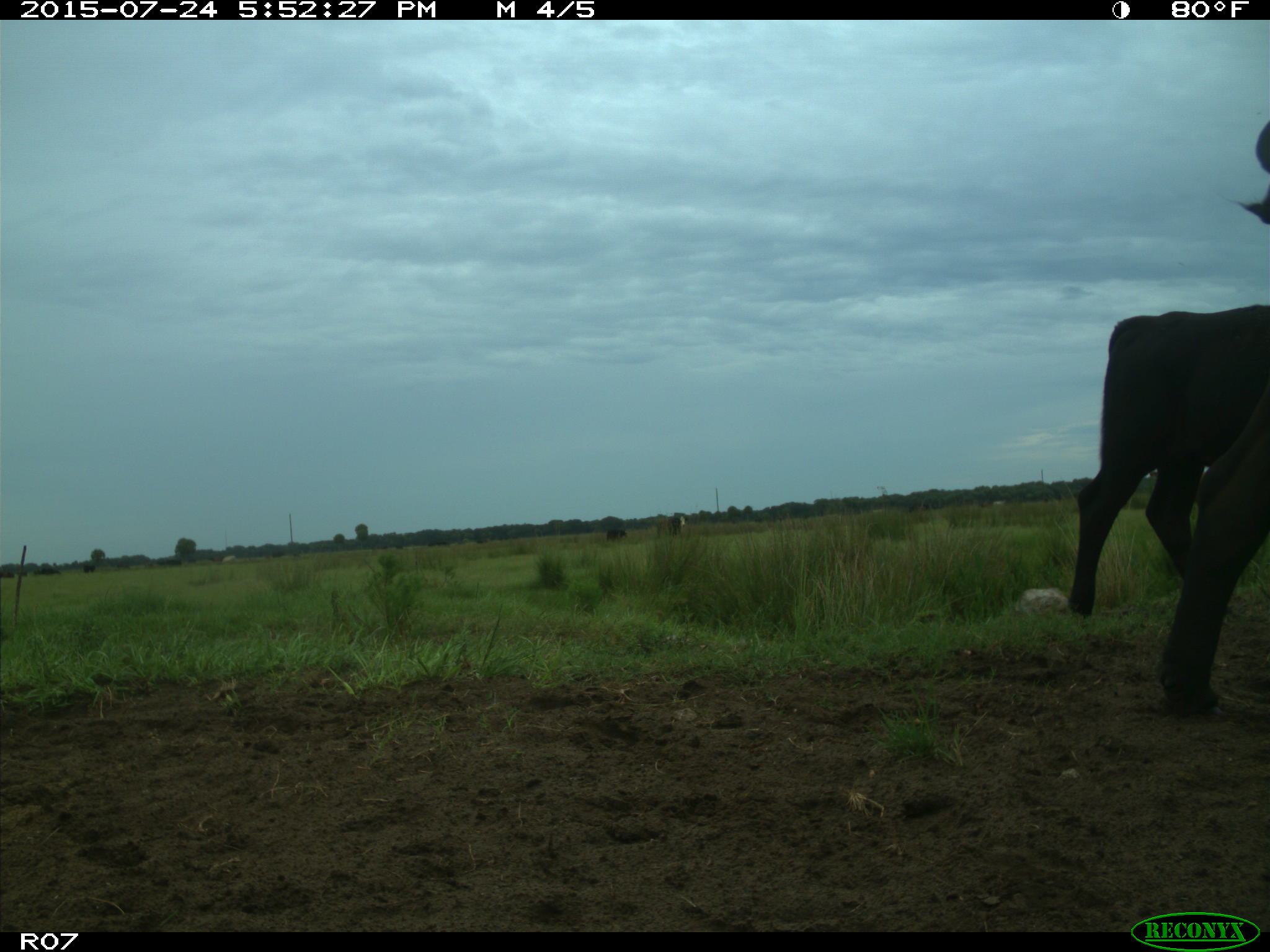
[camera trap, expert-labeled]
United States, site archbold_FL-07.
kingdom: Animalia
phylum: Chordata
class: Mammalia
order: Artiodactyla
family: Bovidae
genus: Bos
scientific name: Bos taurus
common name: domestic cow